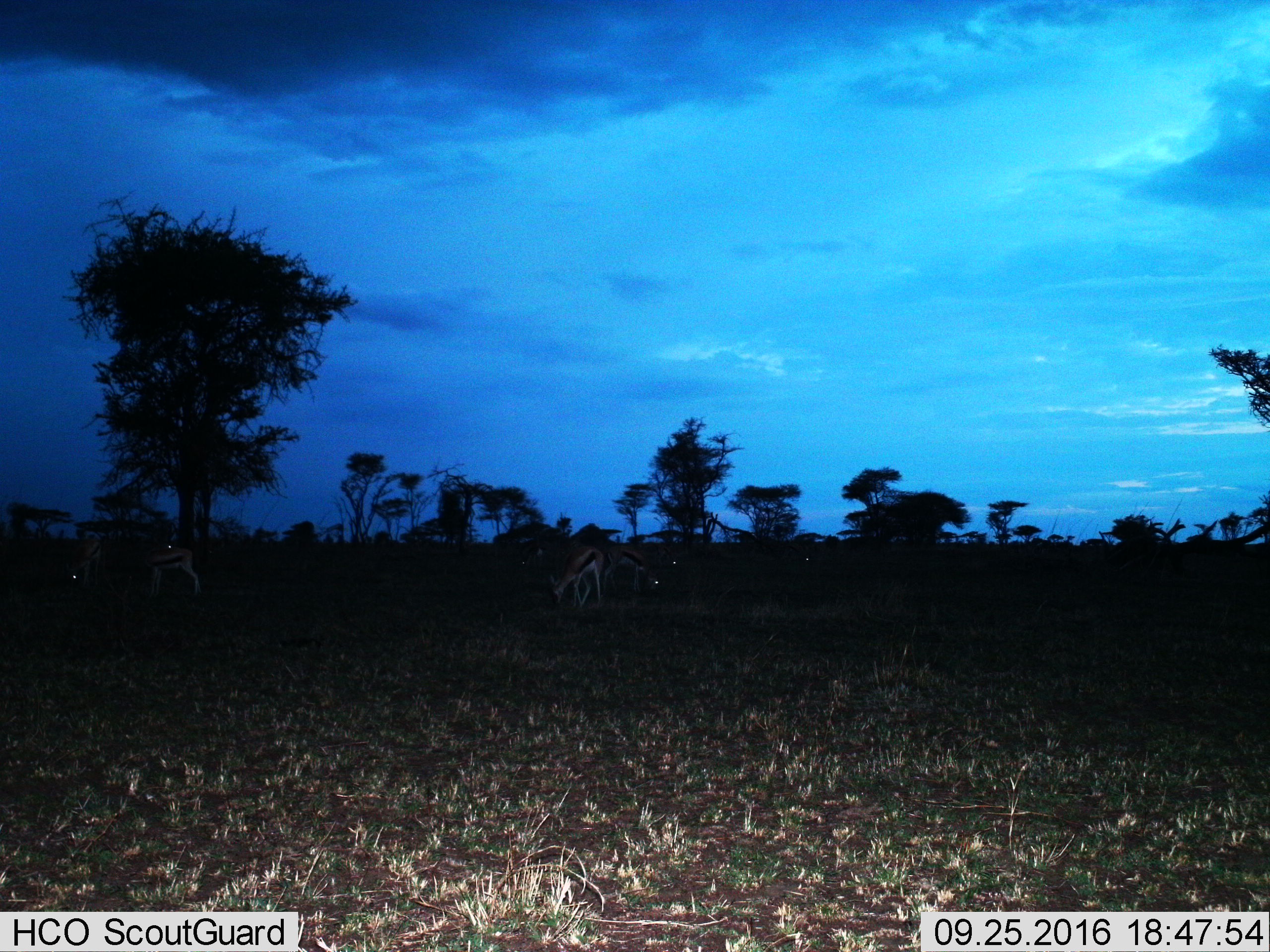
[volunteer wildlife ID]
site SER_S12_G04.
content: unidentified animal